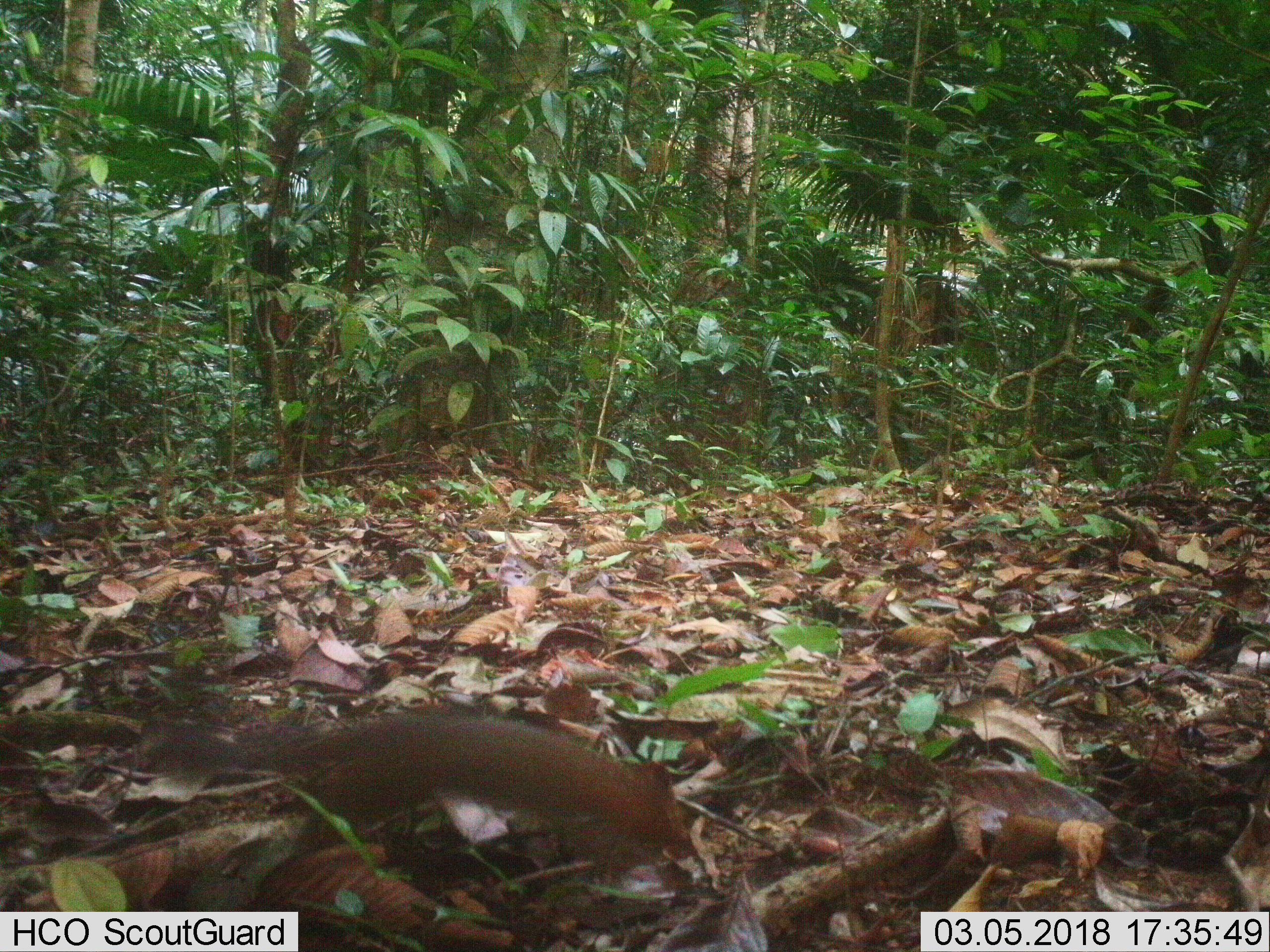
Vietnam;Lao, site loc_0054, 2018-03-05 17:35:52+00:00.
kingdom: Animalia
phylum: Chordata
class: Mammalia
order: Rodentia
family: Sciuridae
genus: Dremomys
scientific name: Dremomys rufigenis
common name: red-cheeked squirrel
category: red cheeked squirrel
Red cheeked squirrel (red-cheeked squirrel) (Dremomys rufigenis). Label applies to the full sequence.